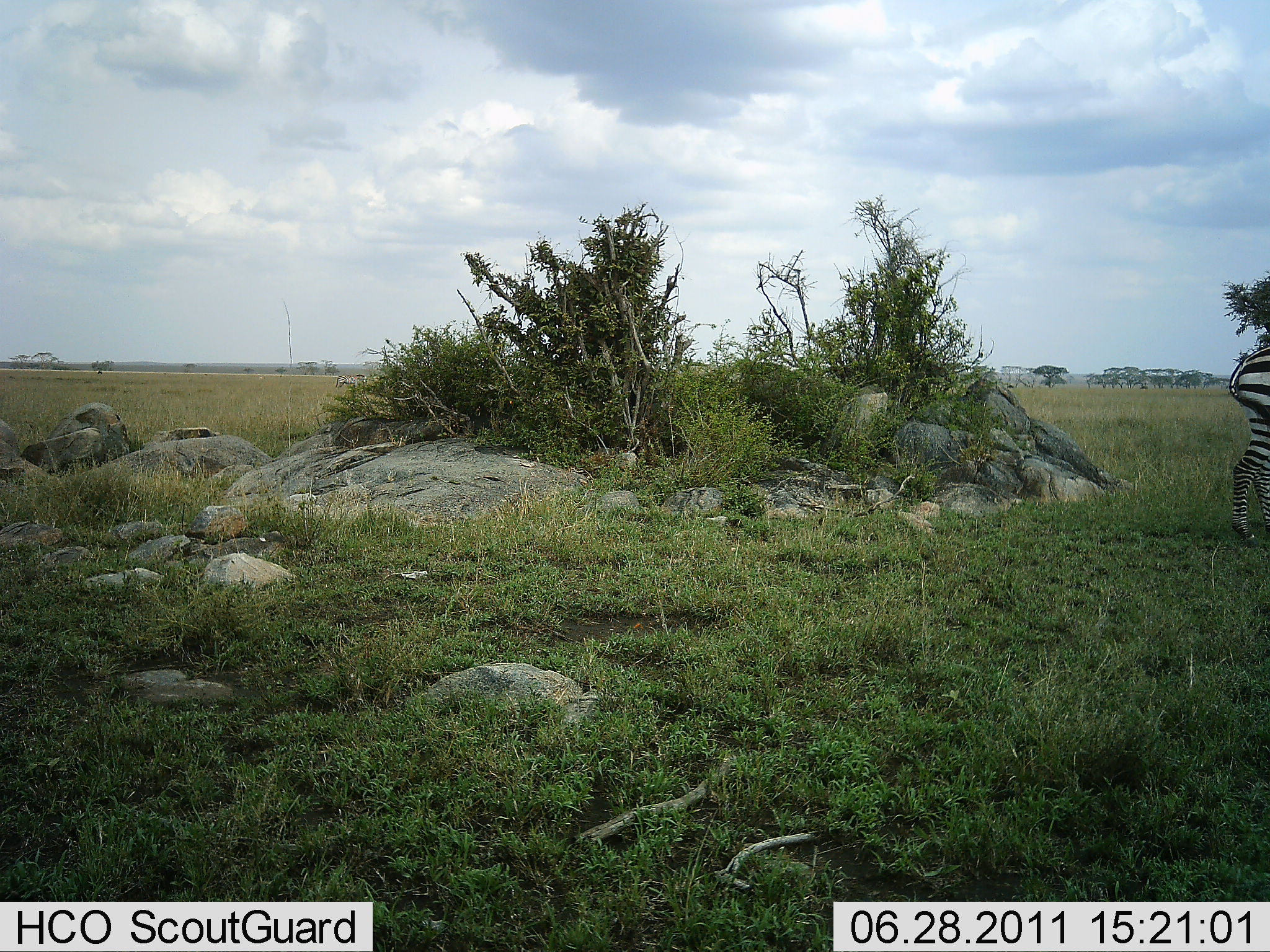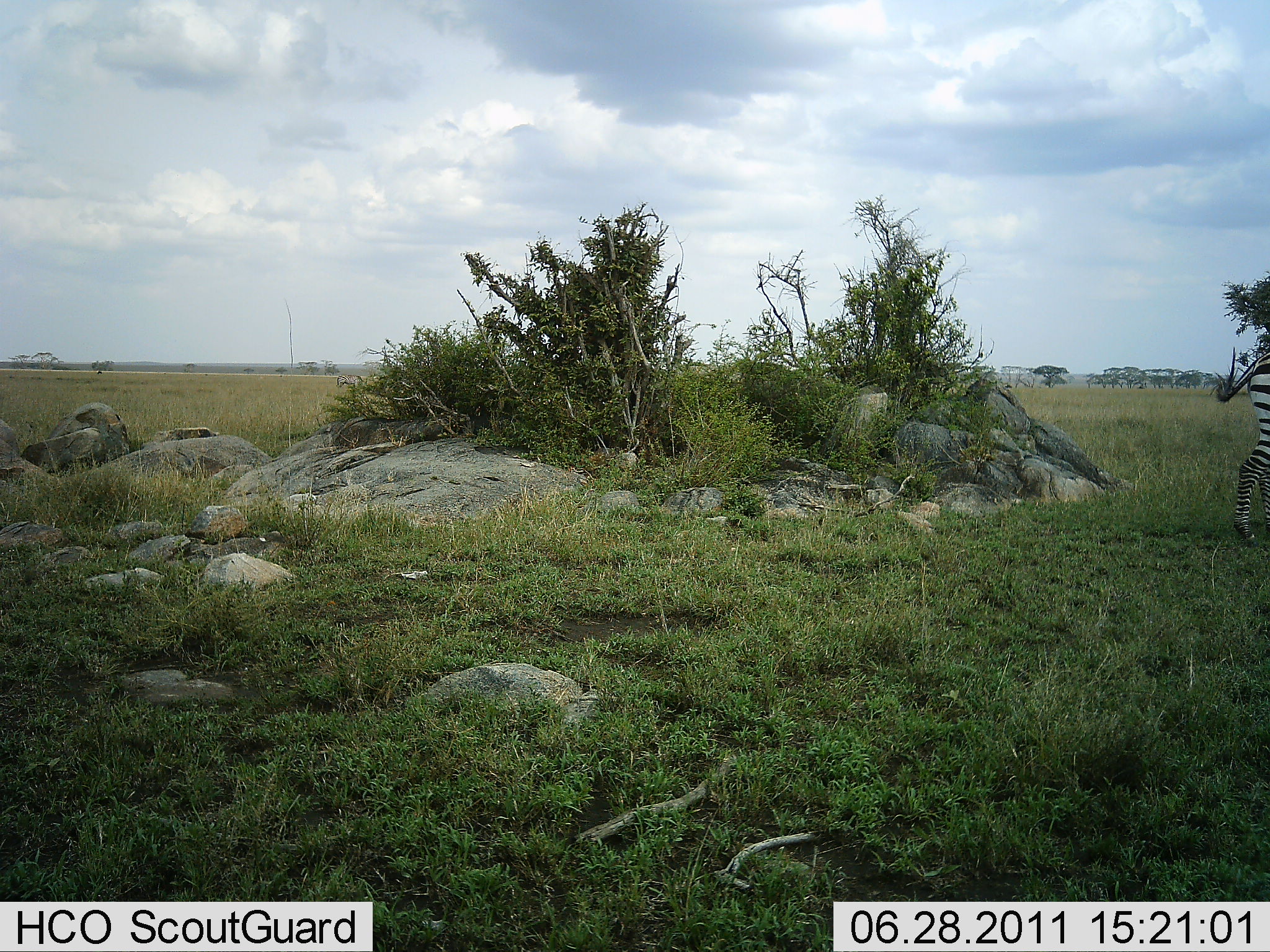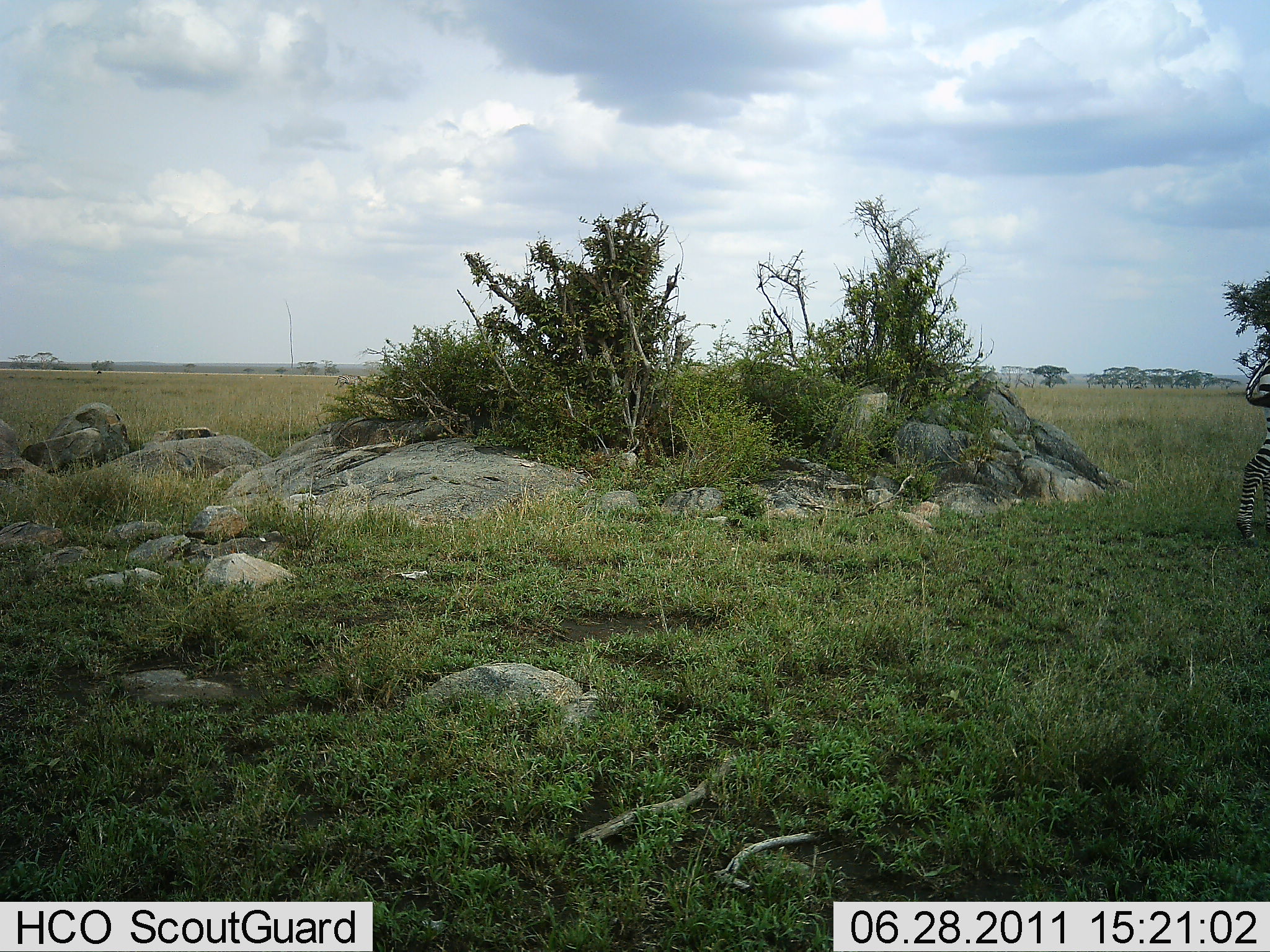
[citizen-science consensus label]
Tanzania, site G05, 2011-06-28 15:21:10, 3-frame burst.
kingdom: Animalia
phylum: Chordata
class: Mammalia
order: Perissodactyla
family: Equidae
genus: Equus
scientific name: Equus quagga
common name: plains zebra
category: zebra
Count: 1.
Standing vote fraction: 50%.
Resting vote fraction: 0%.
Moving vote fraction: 50%.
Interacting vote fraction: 0%.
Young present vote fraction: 0%.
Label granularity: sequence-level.